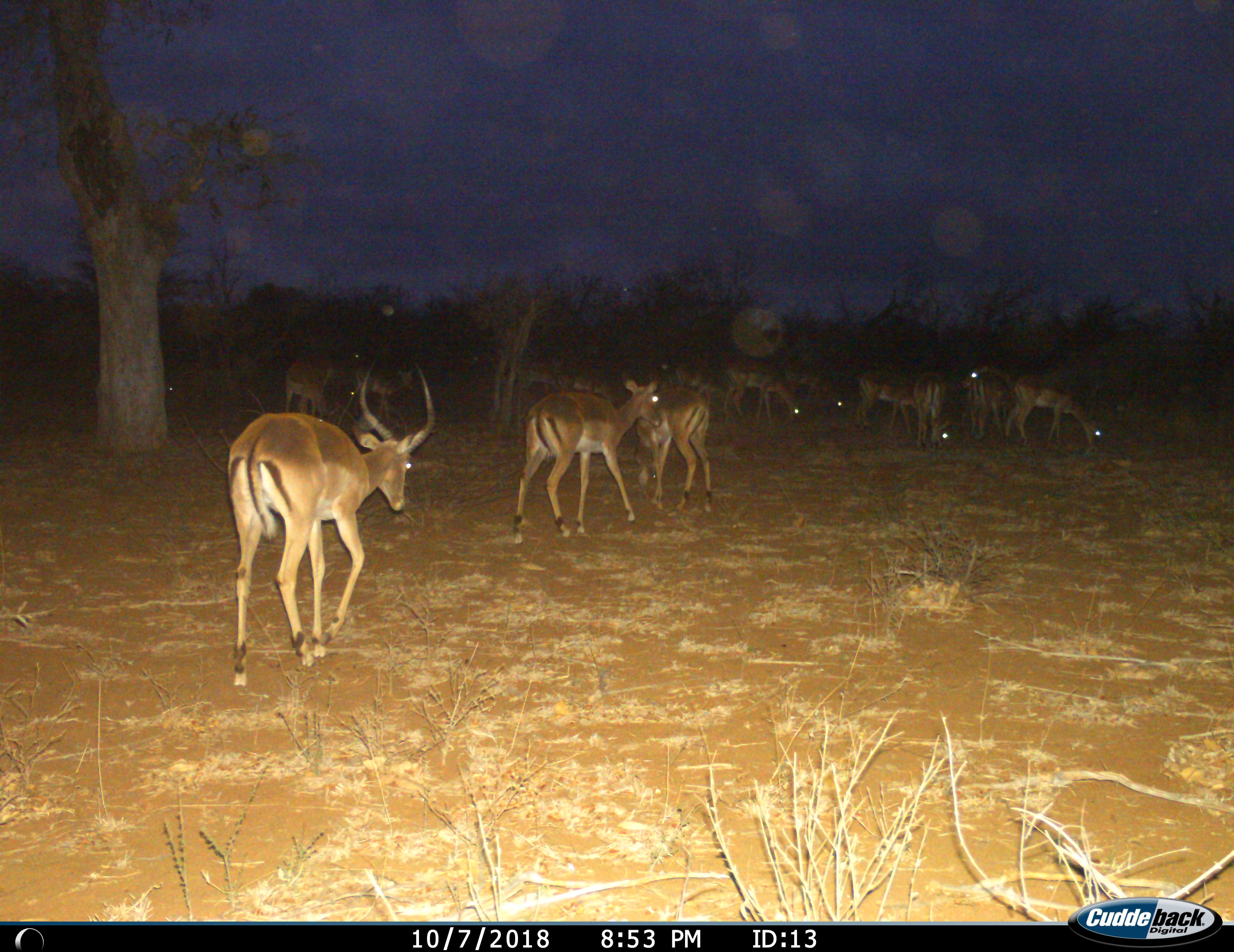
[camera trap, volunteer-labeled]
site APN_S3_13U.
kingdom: Animalia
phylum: Chordata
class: Mammalia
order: Artiodactyla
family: Bovidae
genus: Aepyceros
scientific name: Aepyceros melampus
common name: impala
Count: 11-50.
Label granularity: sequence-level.